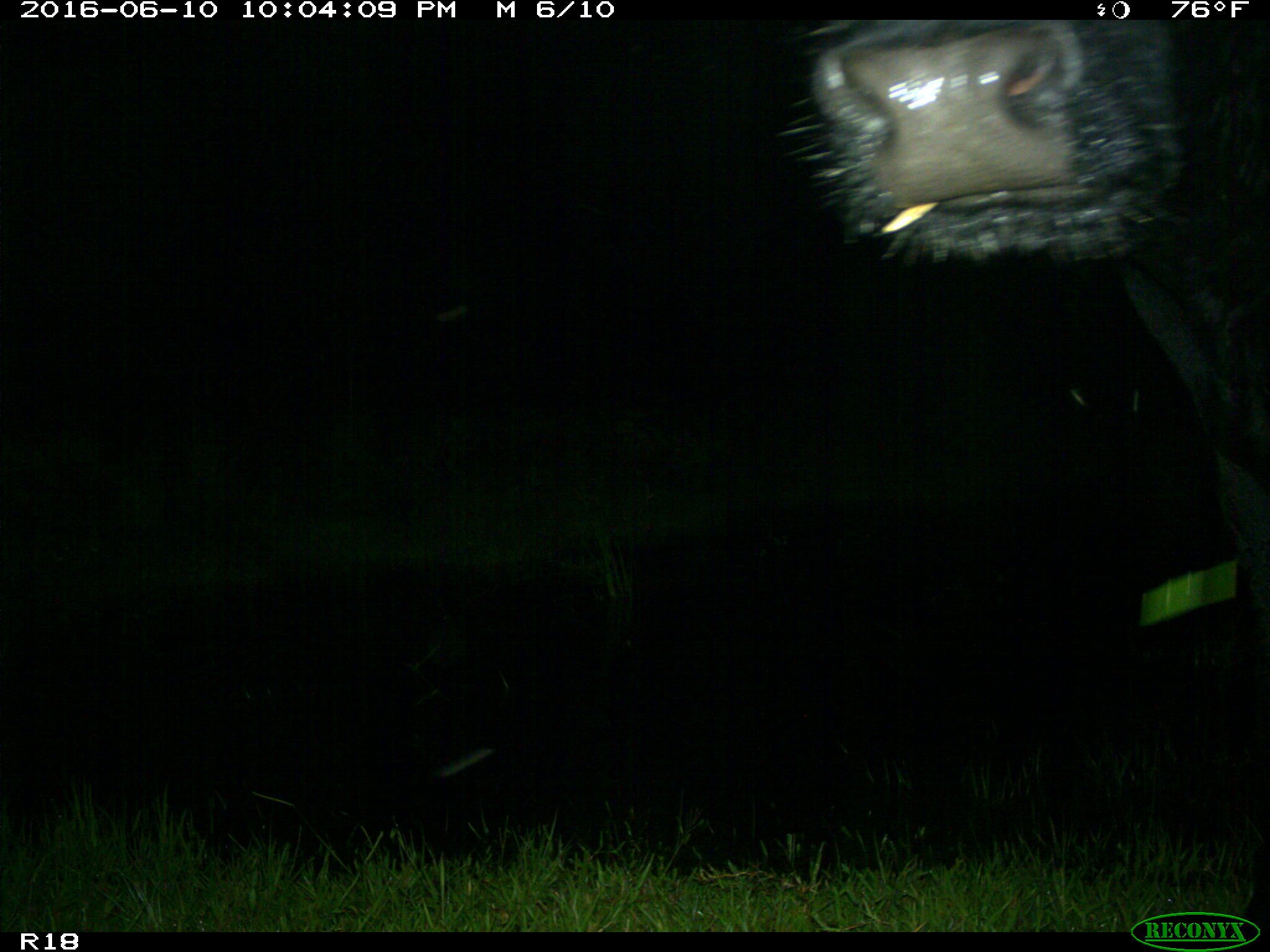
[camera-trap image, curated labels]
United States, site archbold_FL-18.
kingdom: Animalia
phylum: Chordata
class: Mammalia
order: Artiodactyla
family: Bovidae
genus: Bos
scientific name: Bos taurus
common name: domestic cow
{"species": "Bos taurus (domestic cow)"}